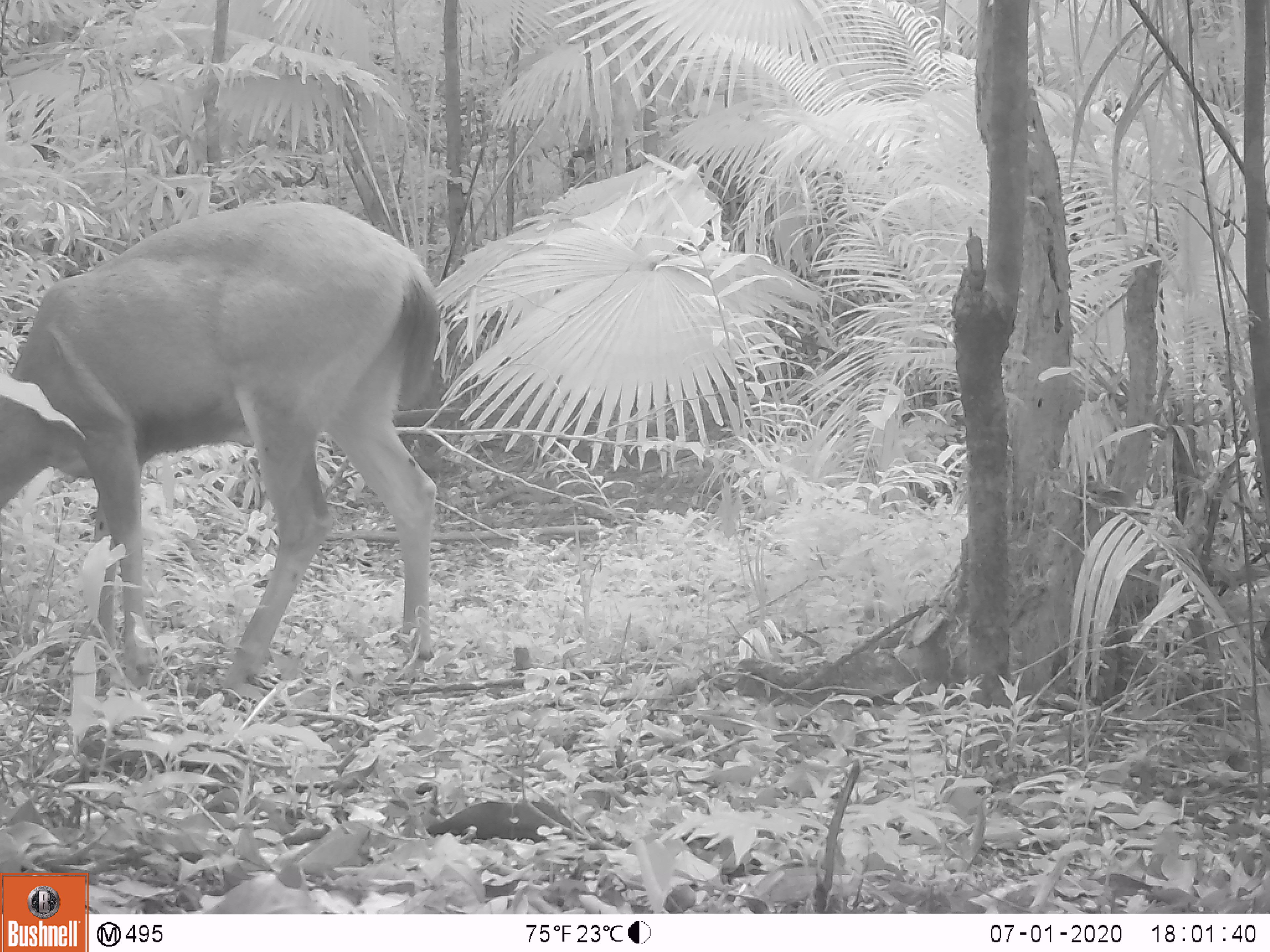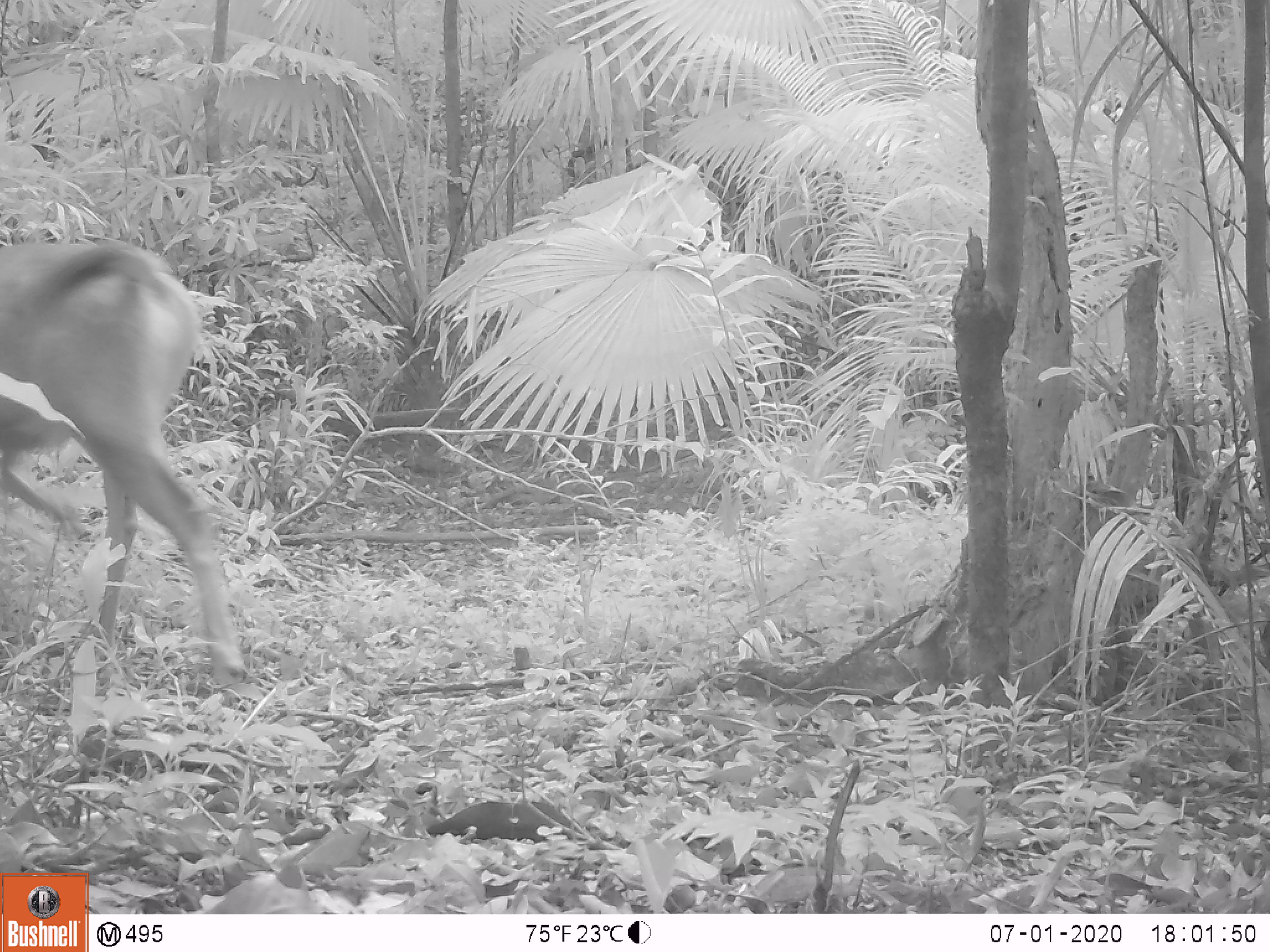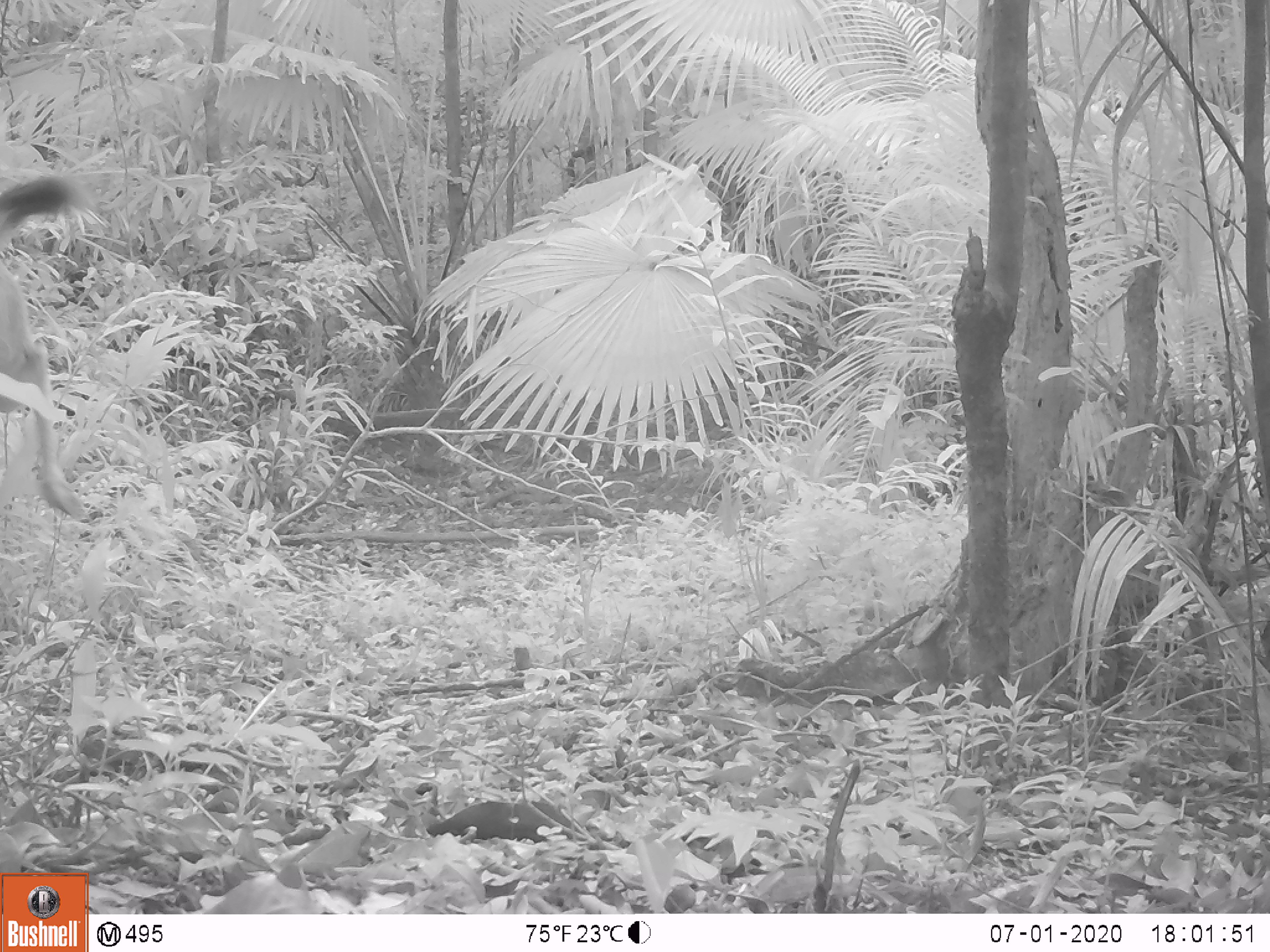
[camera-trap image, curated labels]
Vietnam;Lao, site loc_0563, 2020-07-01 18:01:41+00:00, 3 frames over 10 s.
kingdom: Animalia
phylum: Chordata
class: Mammalia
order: Artiodactyla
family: Cervidae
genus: Rusa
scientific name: Rusa unicolor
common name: sambar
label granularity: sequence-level